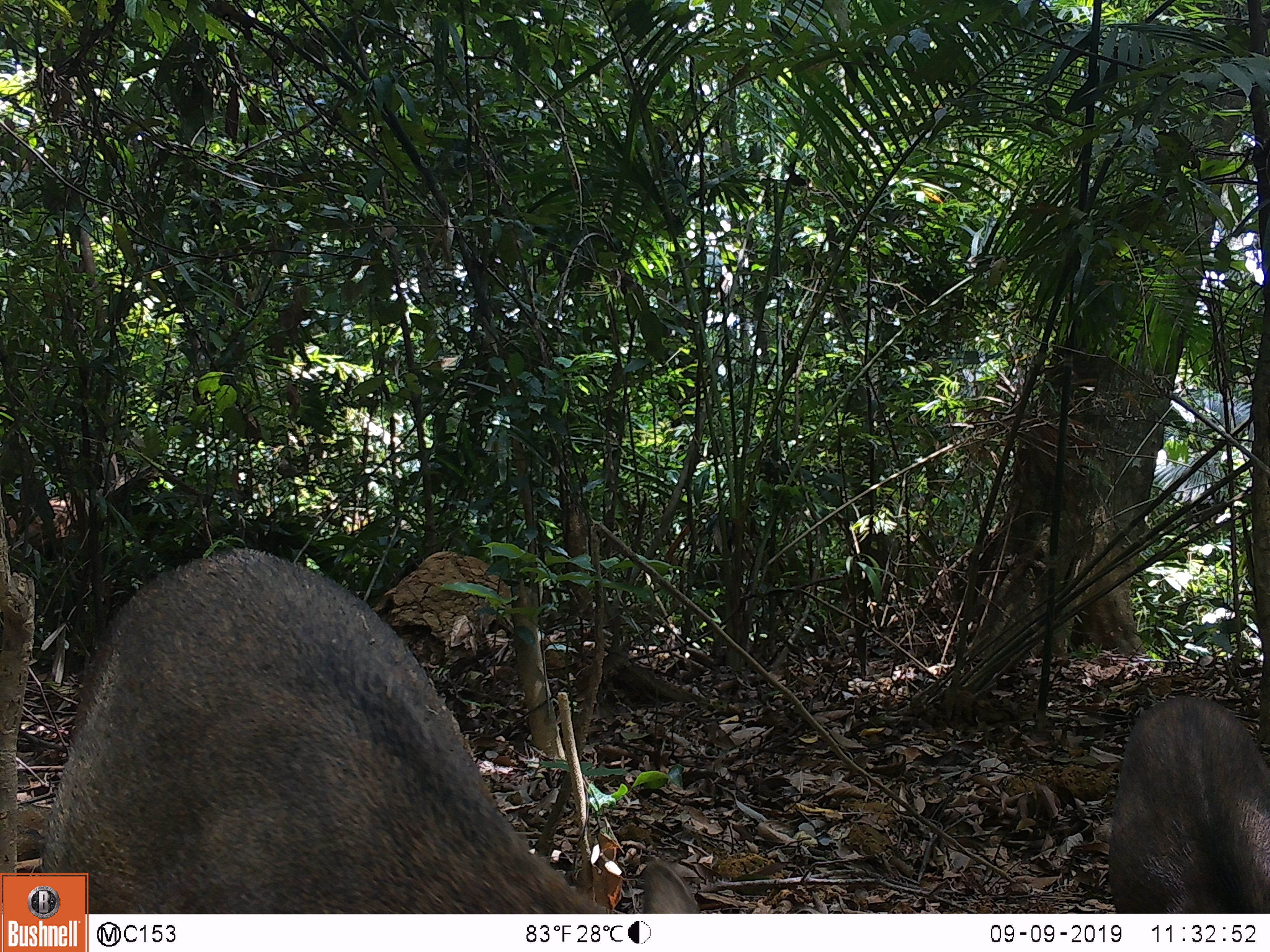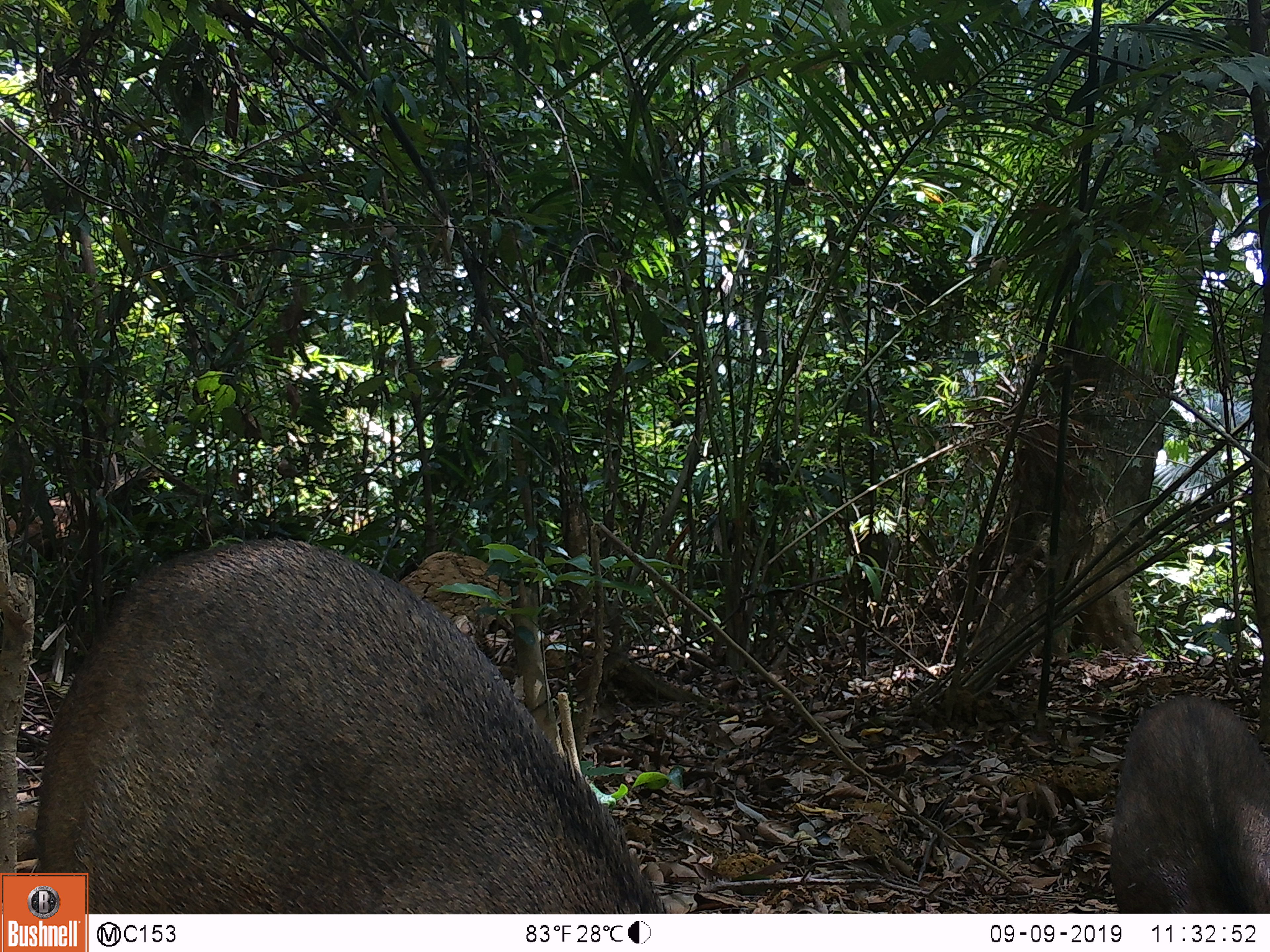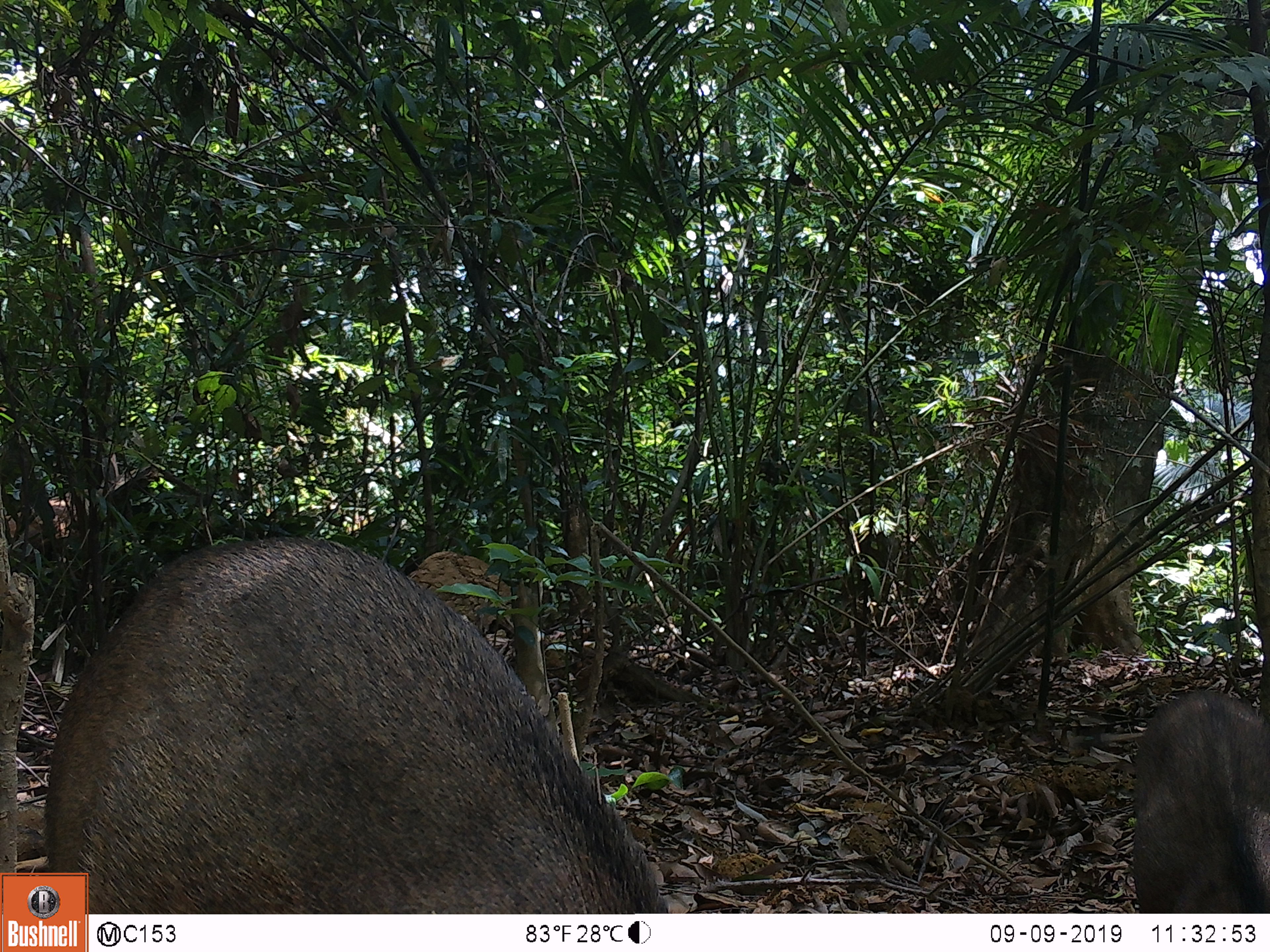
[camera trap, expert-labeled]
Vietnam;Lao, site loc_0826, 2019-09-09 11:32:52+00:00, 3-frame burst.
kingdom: Animalia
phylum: Chordata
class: Mammalia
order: Artiodactyla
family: Suidae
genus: Sus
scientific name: Sus scrofa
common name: eurasian wild pig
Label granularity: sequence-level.